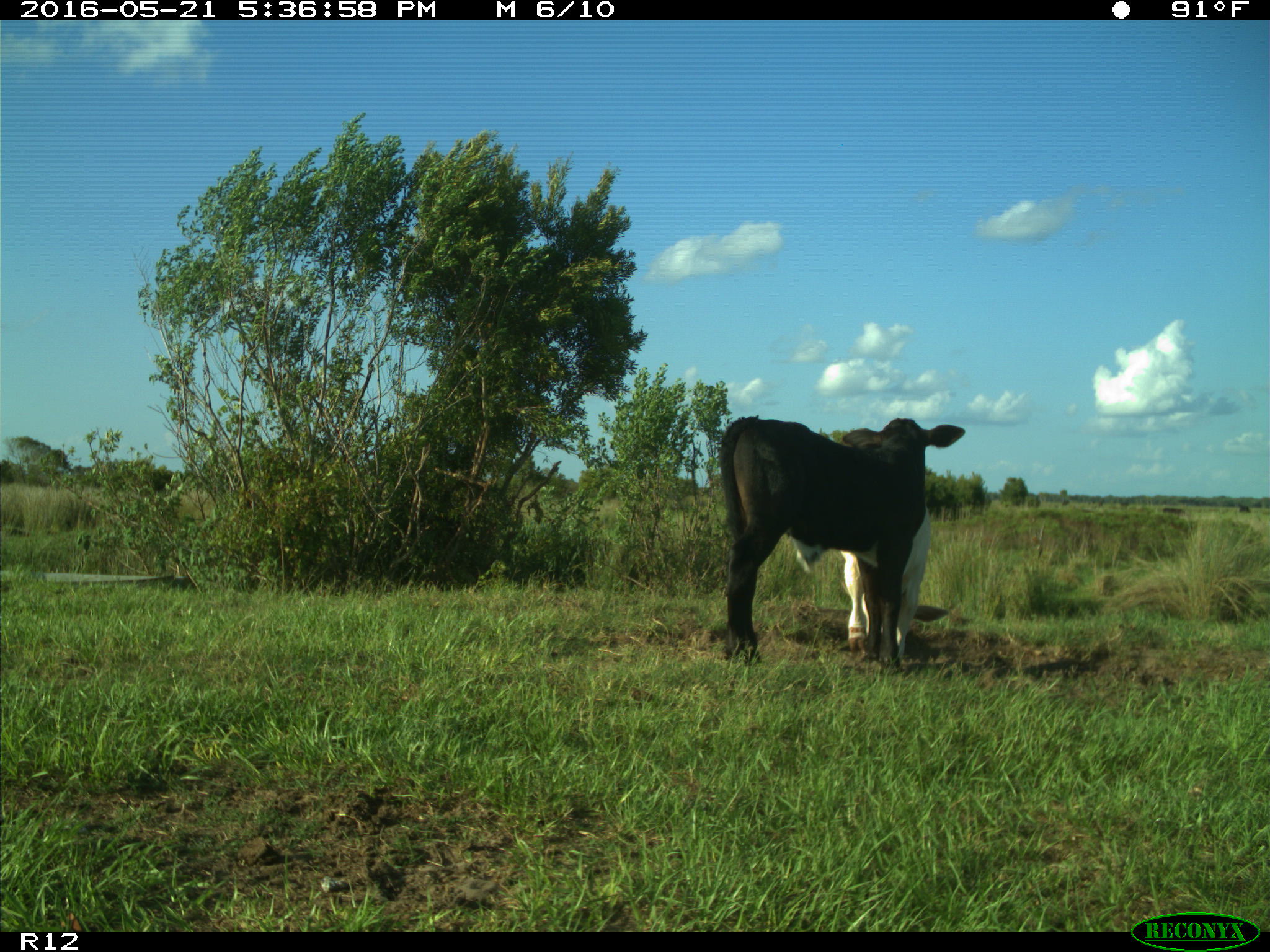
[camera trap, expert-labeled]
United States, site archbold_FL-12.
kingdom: Animalia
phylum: Chordata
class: Mammalia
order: Artiodactyla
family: Bovidae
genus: Bos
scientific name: Bos taurus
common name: domestic cow